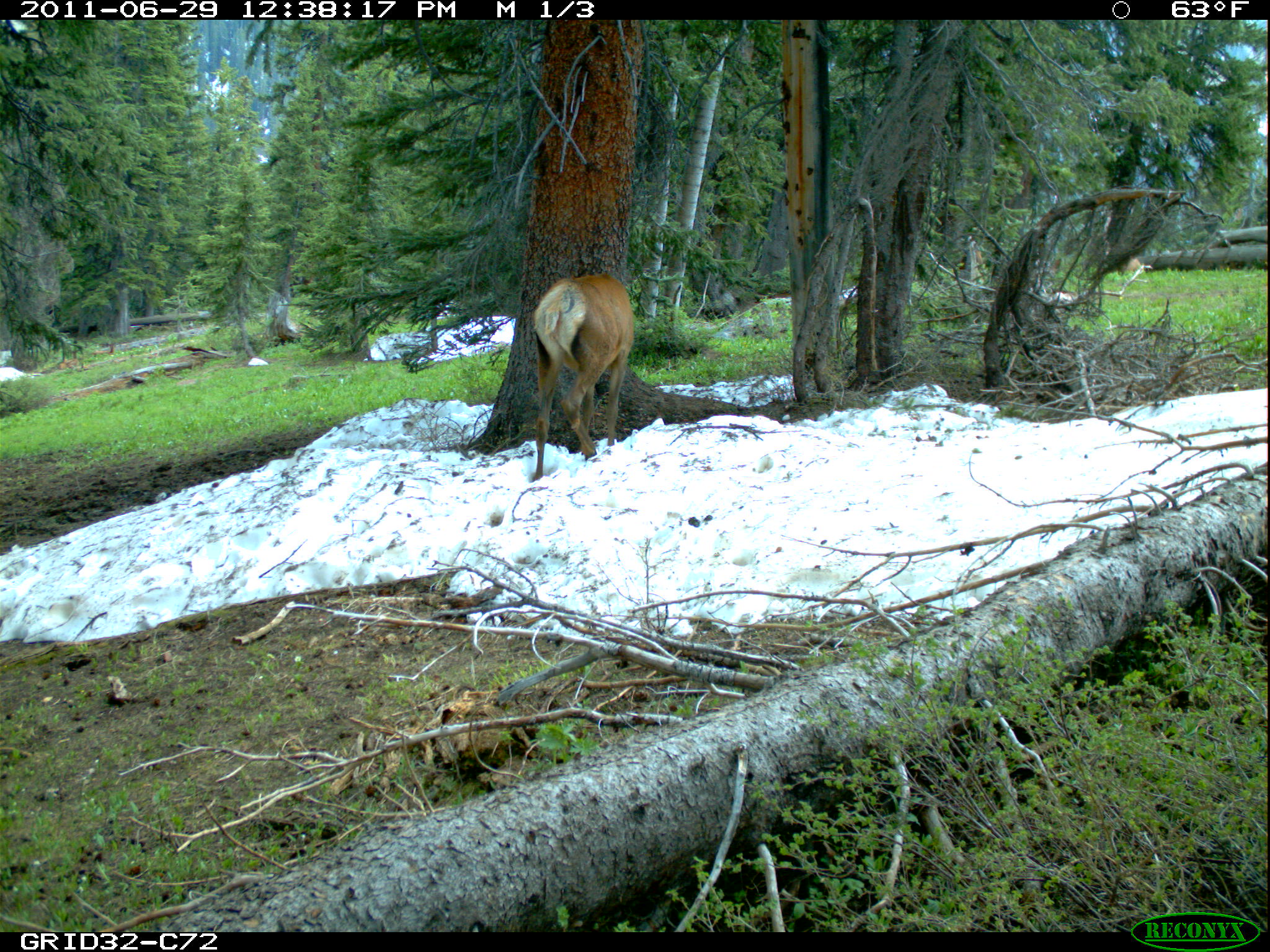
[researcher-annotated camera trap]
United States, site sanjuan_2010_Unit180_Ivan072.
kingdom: Animalia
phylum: Chordata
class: Mammalia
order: Artiodactyla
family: Cervidae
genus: Cervus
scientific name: Cervus elaphus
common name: red deer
Cervus elaphus (red deer).